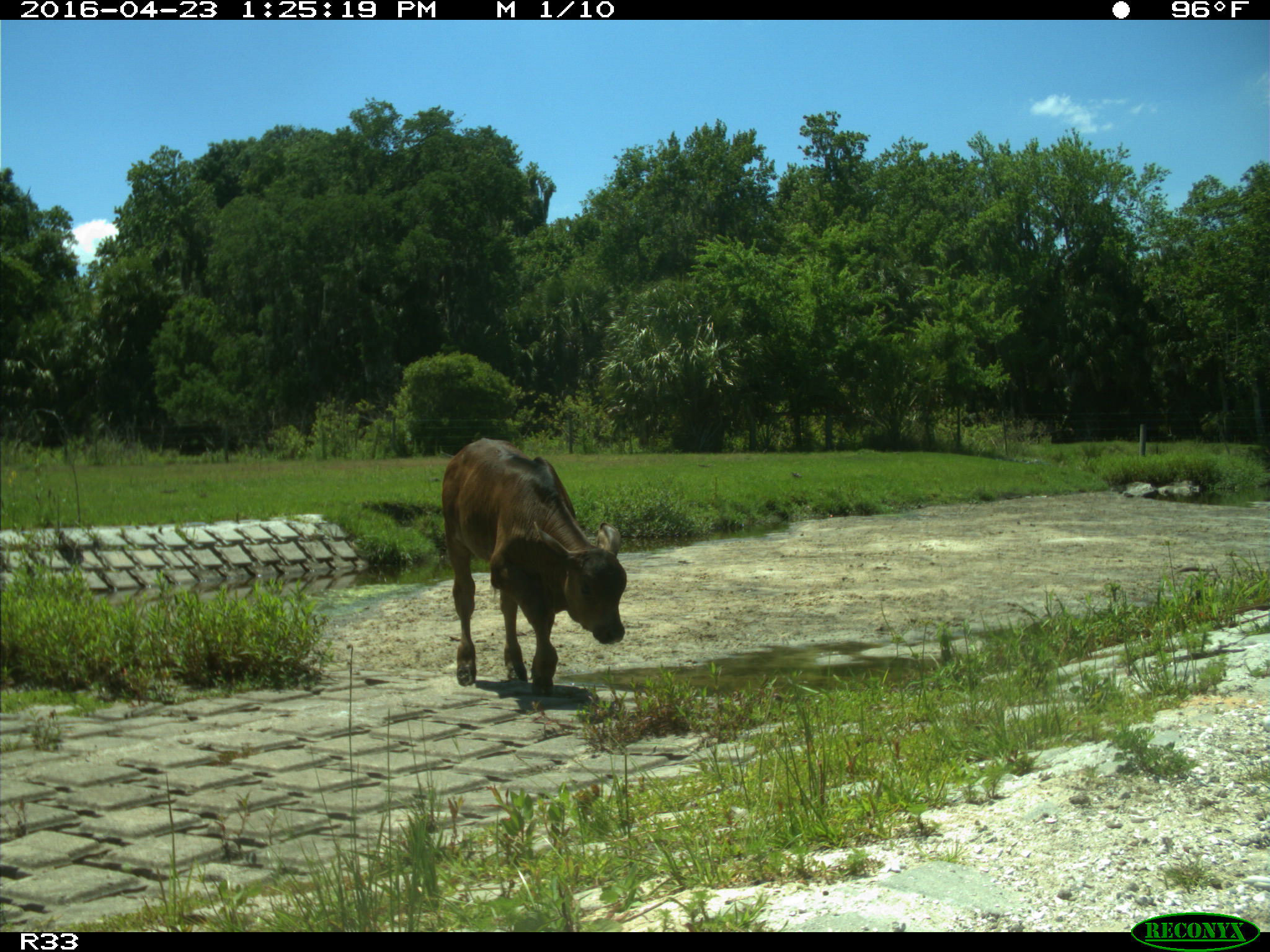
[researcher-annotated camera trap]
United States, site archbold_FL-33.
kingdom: Animalia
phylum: Chordata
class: Mammalia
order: Artiodactyla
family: Bovidae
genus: Bos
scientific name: Bos taurus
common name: domestic cow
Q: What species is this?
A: Bos taurus (domestic cow).